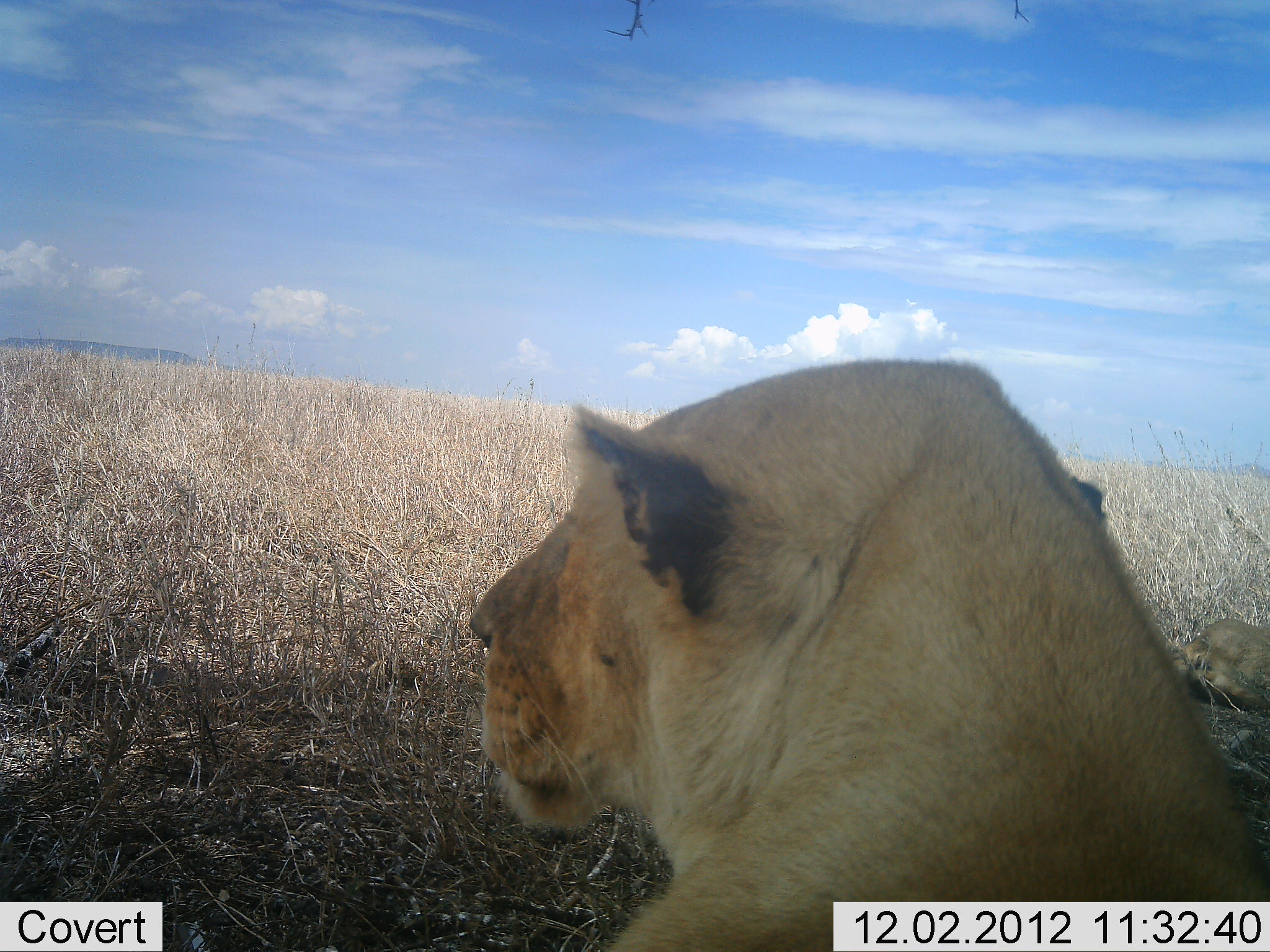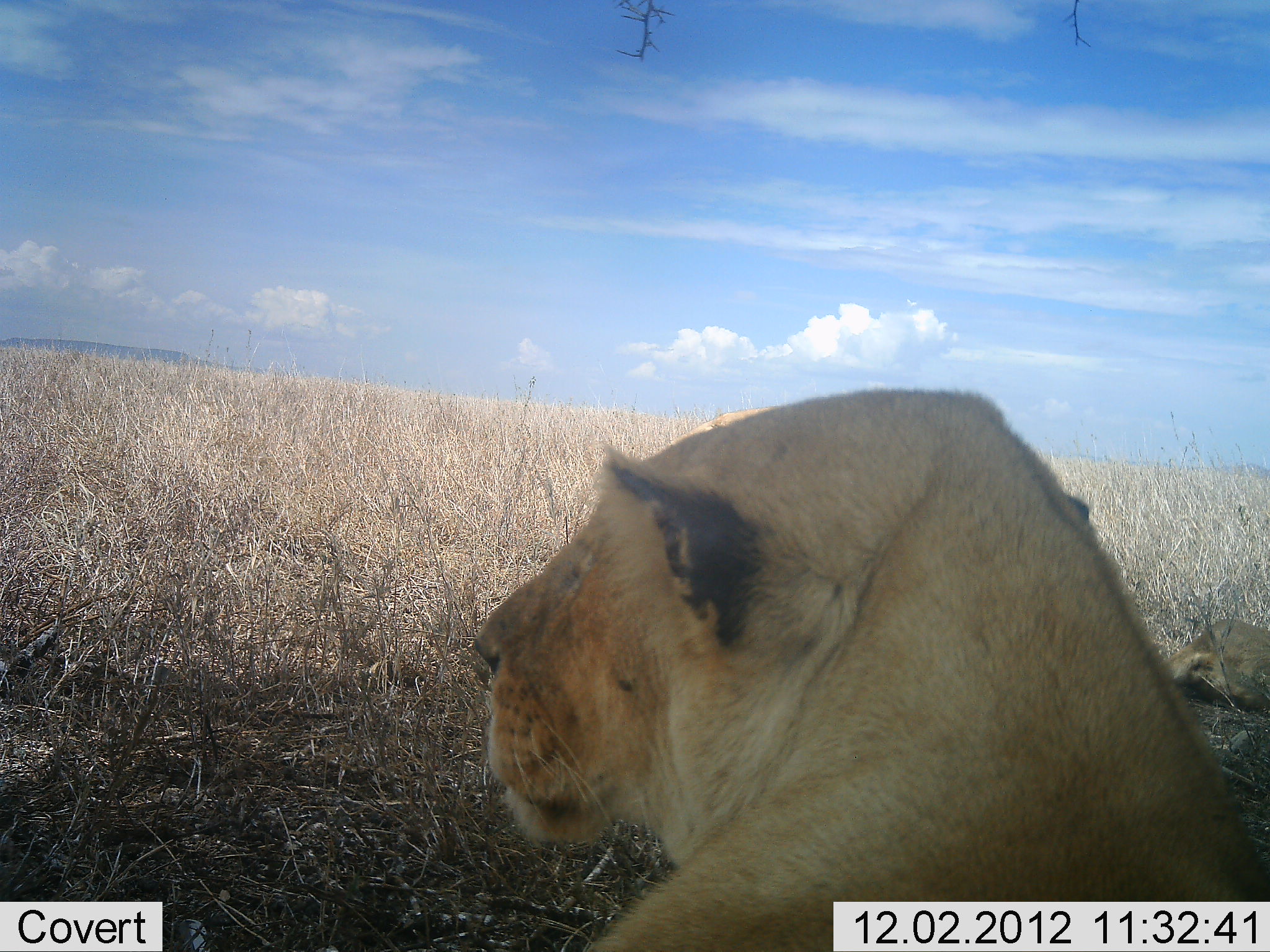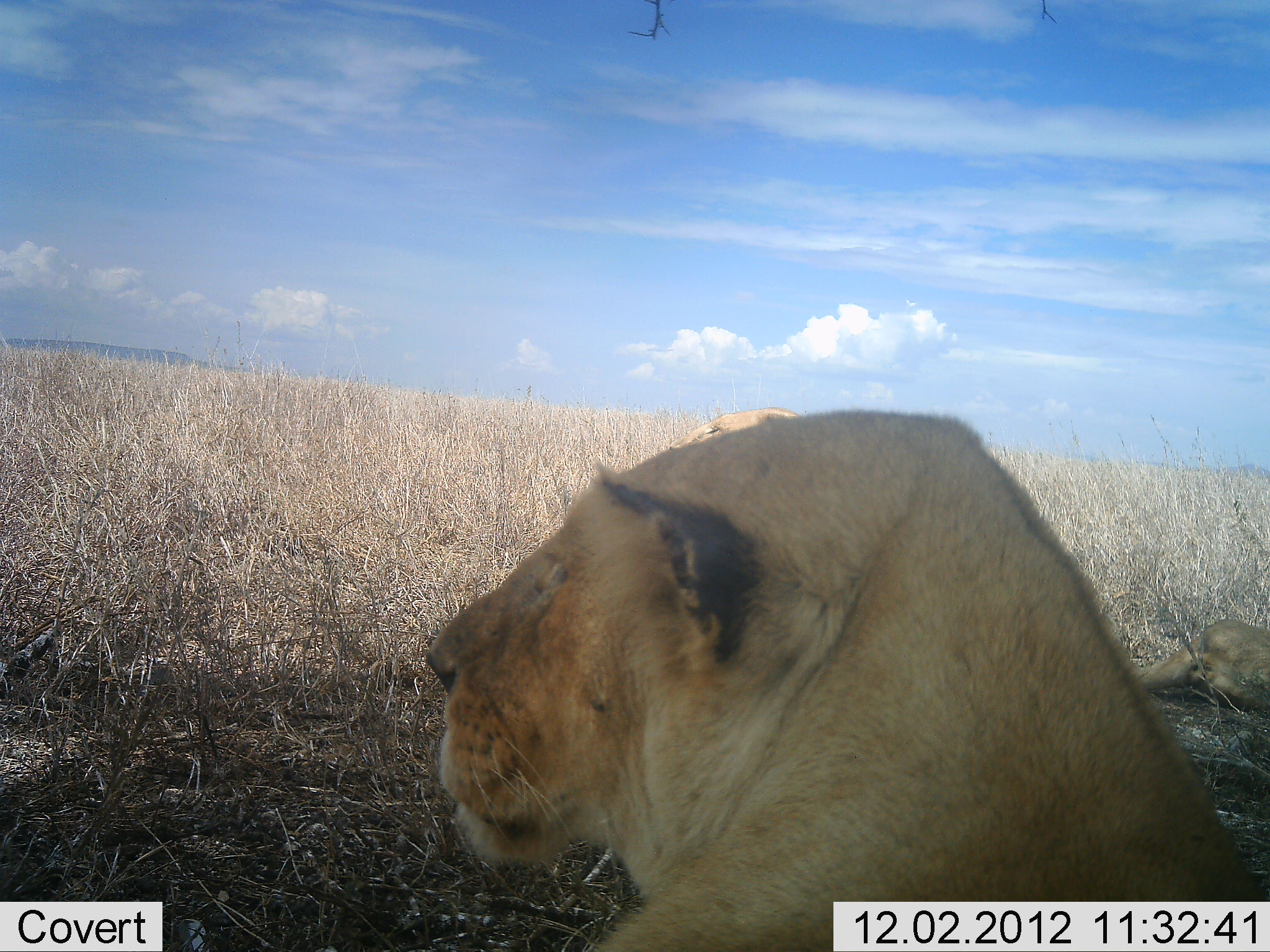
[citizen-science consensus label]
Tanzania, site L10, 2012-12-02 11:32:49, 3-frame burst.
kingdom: Animalia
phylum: Chordata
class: Mammalia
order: Carnivora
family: Felidae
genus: Panthera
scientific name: Panthera leo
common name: lion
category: lionfemale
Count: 1.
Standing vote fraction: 10%.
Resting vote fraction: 90%.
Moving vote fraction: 0%.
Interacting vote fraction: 0%.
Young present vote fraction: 0%.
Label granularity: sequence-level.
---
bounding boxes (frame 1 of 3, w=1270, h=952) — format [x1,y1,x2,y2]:
animal: [462,359,1269,952]; [1189,618,1270,708]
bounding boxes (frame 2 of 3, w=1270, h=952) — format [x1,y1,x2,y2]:
animal: [474,387,1269,952]; [1173,614,1270,710]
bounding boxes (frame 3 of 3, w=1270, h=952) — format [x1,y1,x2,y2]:
animal: [428,411,1270,951]; [1141,615,1270,729]; [669,408,799,448]